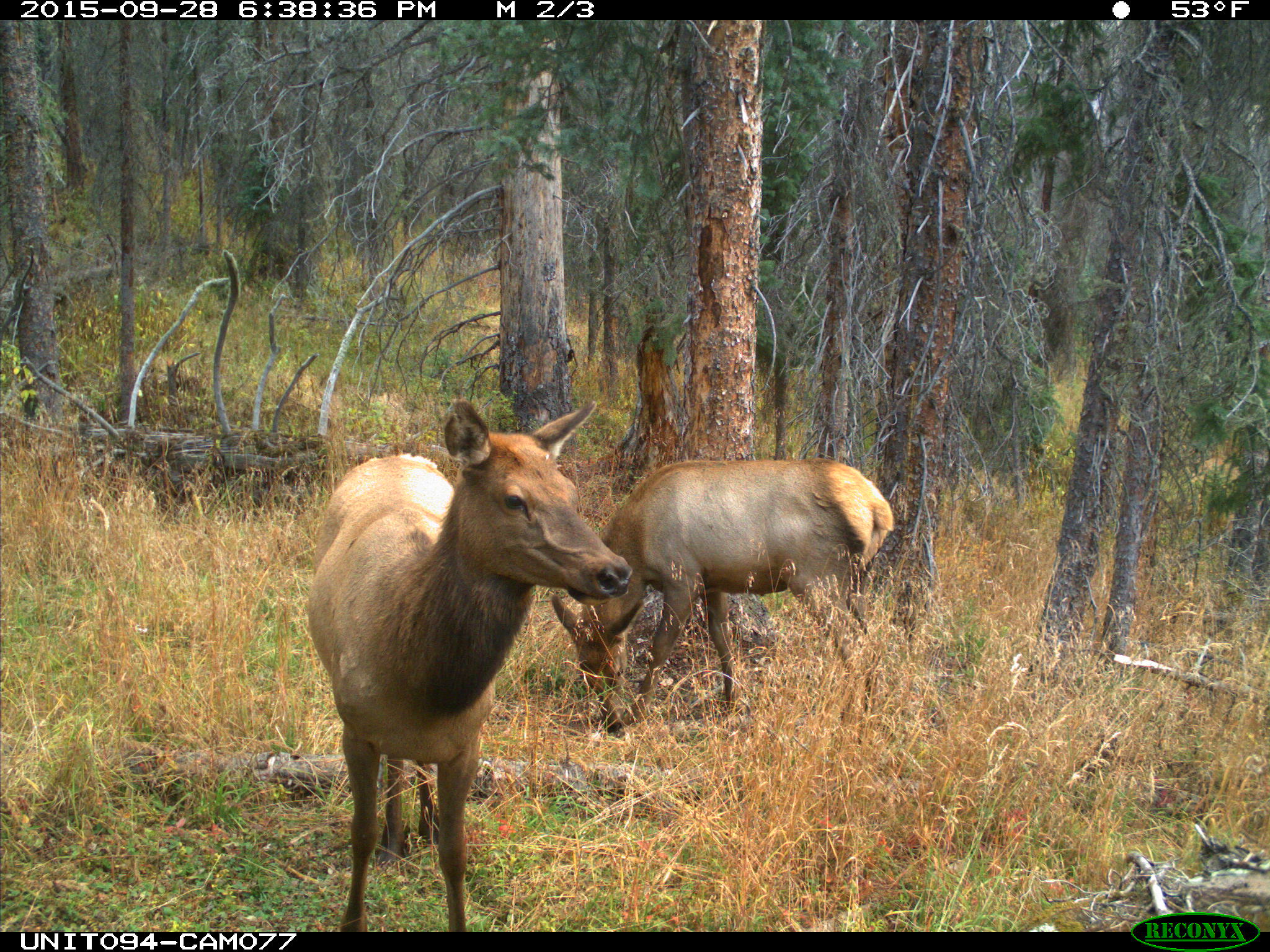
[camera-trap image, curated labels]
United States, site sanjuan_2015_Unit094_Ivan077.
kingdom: Animalia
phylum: Chordata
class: Mammalia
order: Artiodactyla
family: Cervidae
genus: Cervus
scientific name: Cervus elaphus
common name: red deer